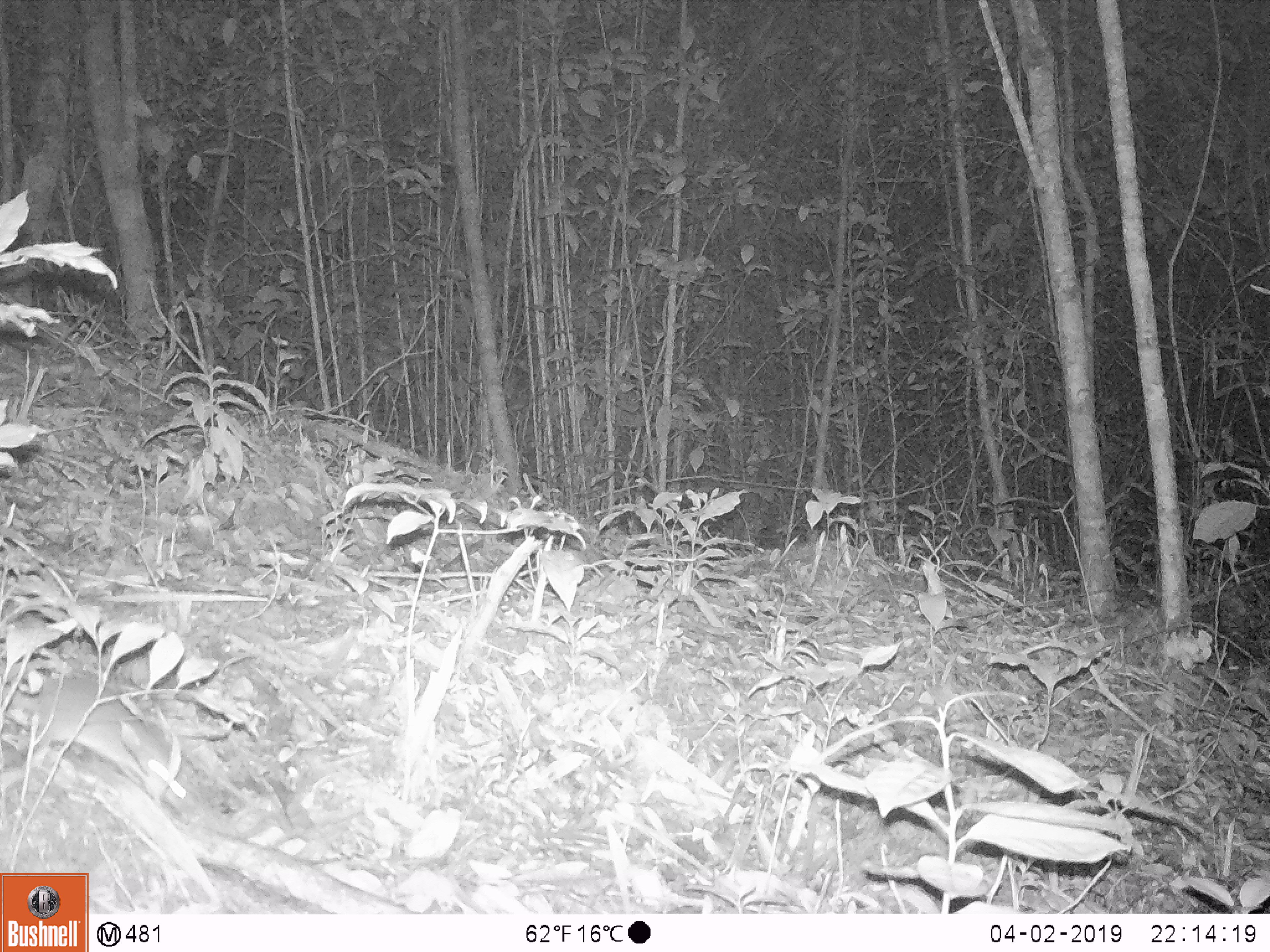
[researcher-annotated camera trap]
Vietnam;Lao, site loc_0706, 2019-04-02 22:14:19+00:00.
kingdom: Animalia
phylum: Chordata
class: Mammalia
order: Rodentia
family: Muridae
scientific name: Muridae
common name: old-world mice and rats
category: unidentified murid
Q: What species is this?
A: Unidentified murid (old-world mice and rats) (Muridae).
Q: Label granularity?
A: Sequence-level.